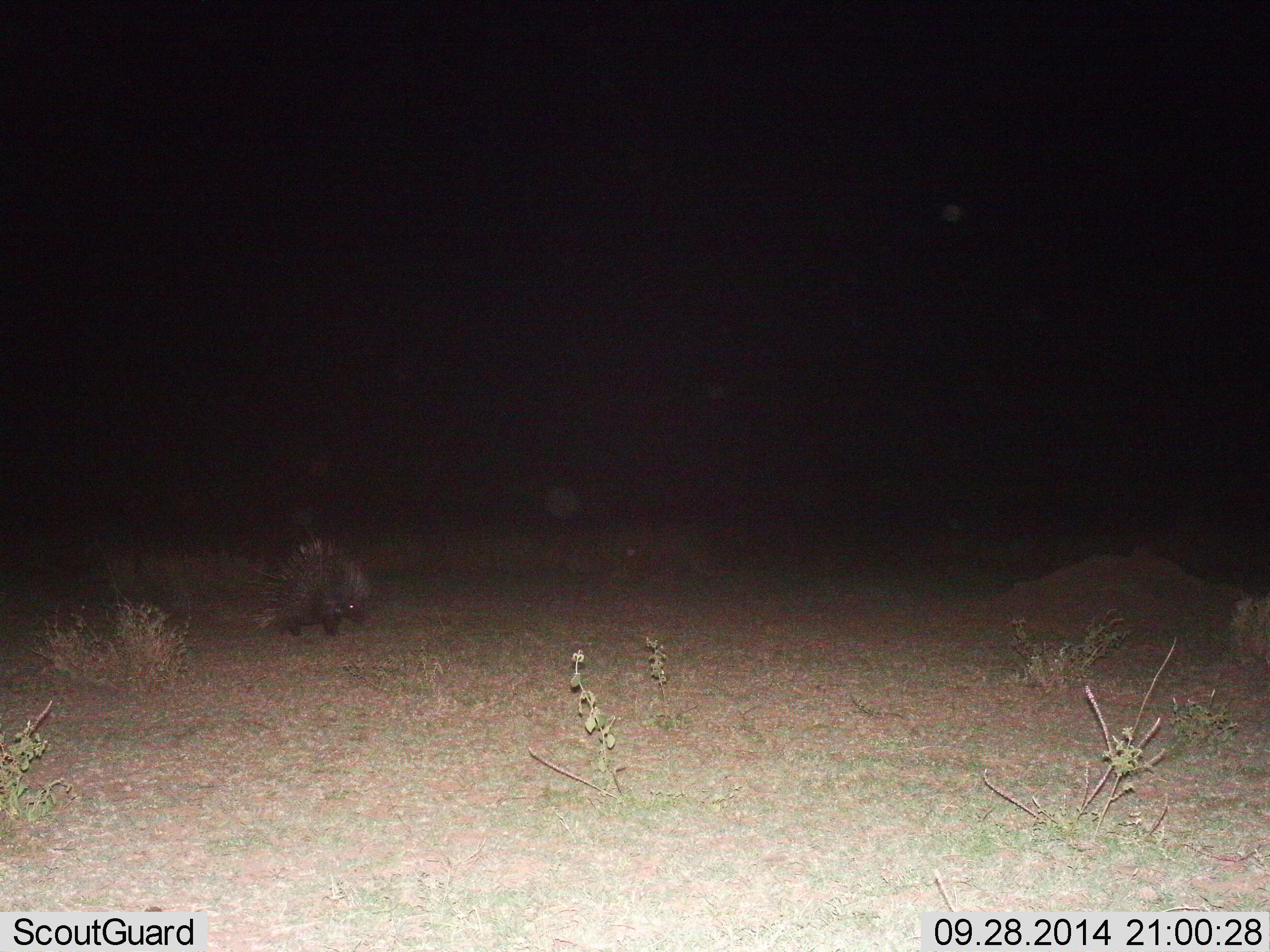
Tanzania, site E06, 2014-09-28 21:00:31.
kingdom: Animalia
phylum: Chordata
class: Mammalia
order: Rodentia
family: Hystricidae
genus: Hystrix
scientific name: Hystrix cristata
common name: crested porcupine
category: porcupine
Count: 1.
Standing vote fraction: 40%.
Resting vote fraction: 0%.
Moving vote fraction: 60%.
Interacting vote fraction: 0%.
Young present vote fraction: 0%.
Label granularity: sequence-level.